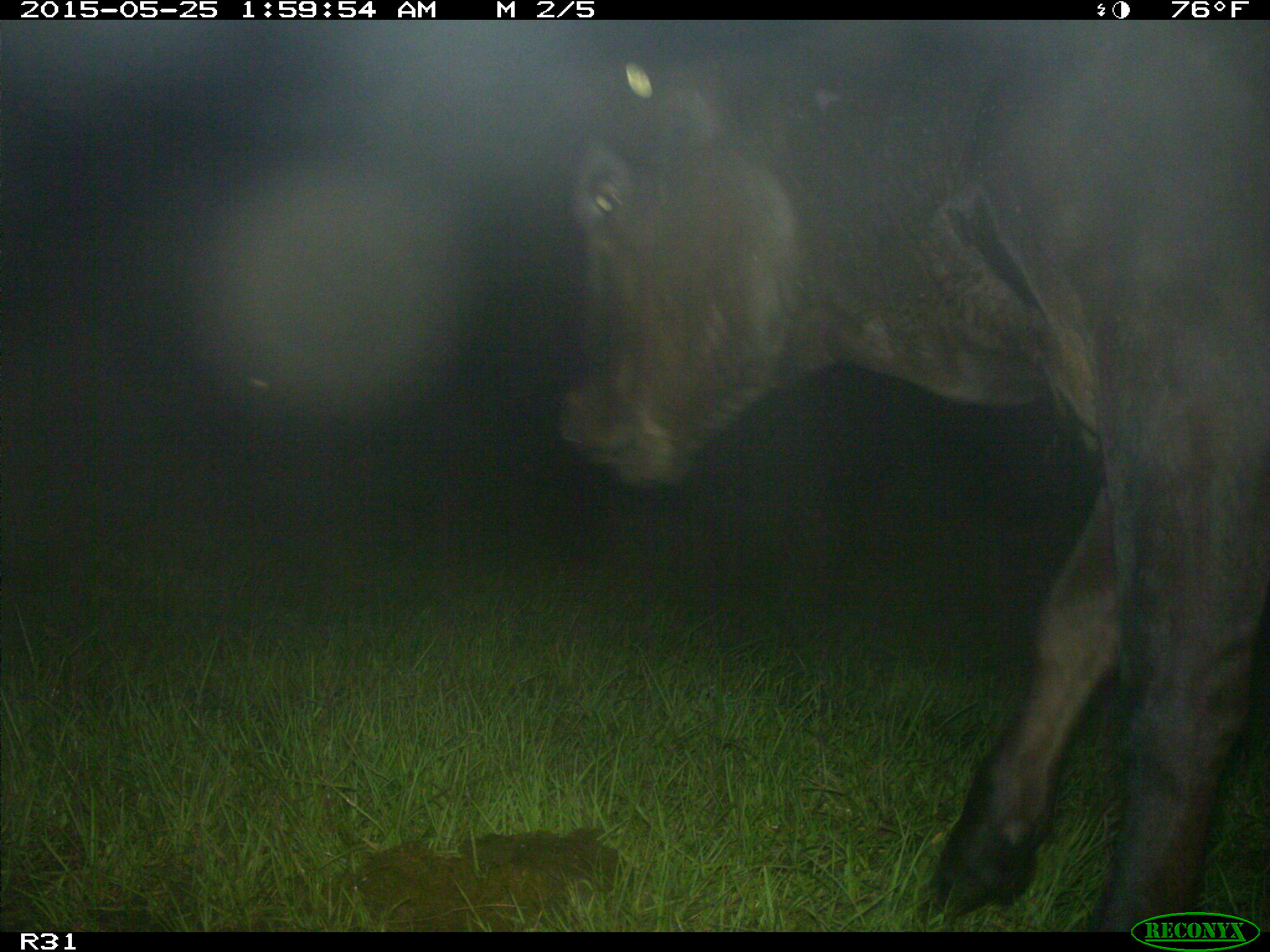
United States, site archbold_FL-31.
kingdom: Animalia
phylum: Chordata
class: Mammalia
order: Artiodactyla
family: Bovidae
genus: Bos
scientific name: Bos taurus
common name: domestic cow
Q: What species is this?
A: Bos taurus (domestic cow).